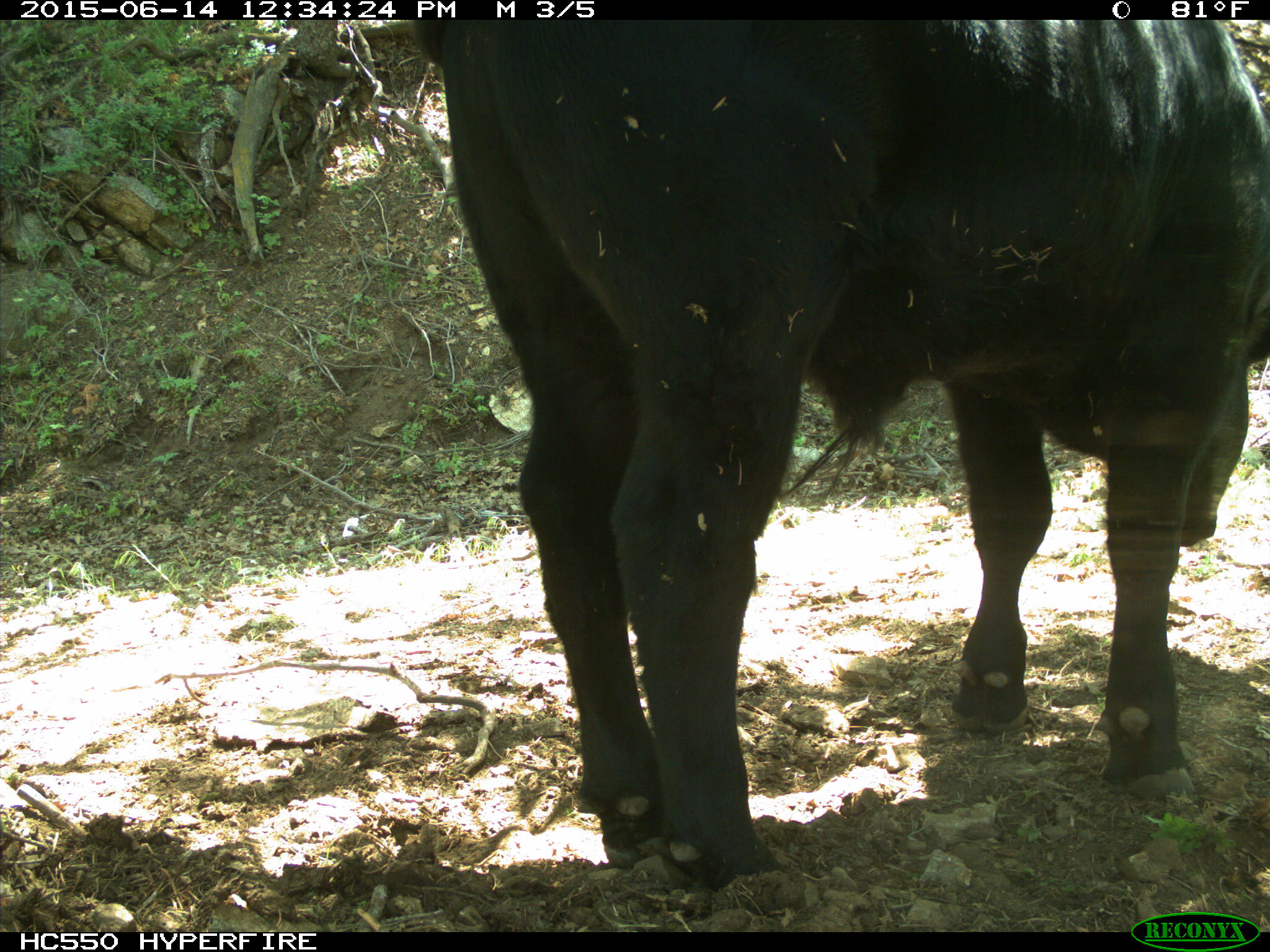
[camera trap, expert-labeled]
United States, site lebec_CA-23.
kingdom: Animalia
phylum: Chordata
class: Mammalia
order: Artiodactyla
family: Bovidae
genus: Bos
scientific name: Bos taurus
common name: domestic cow